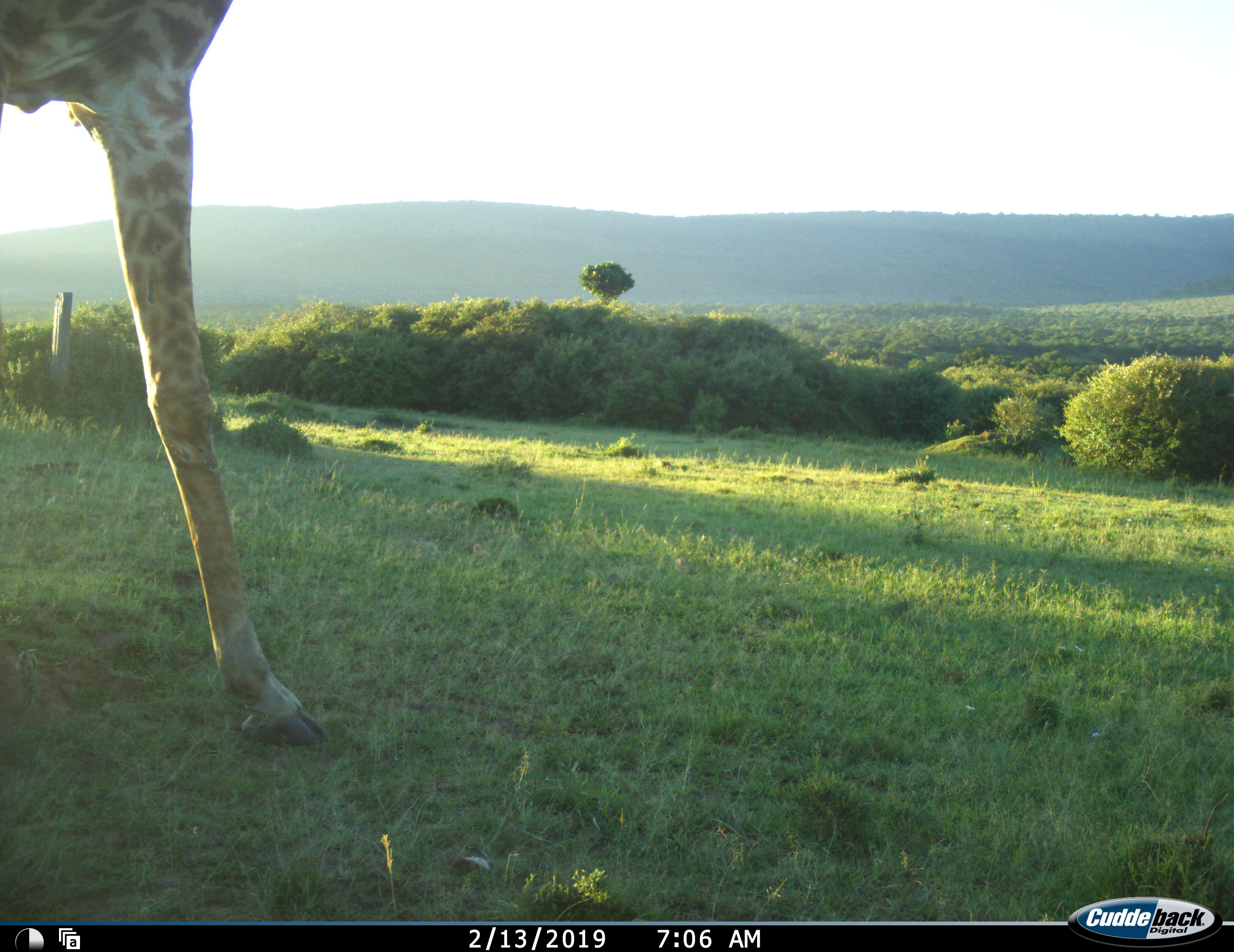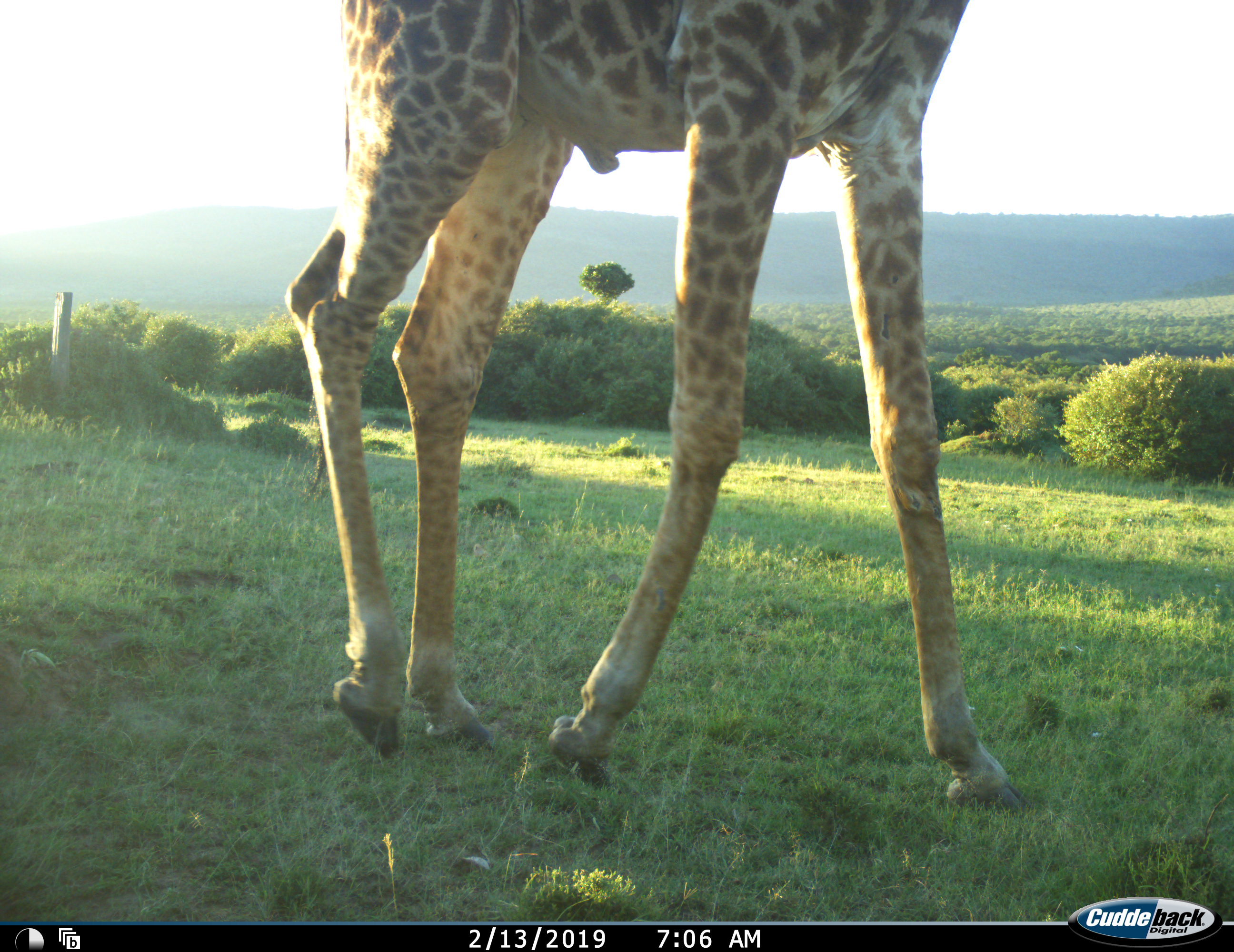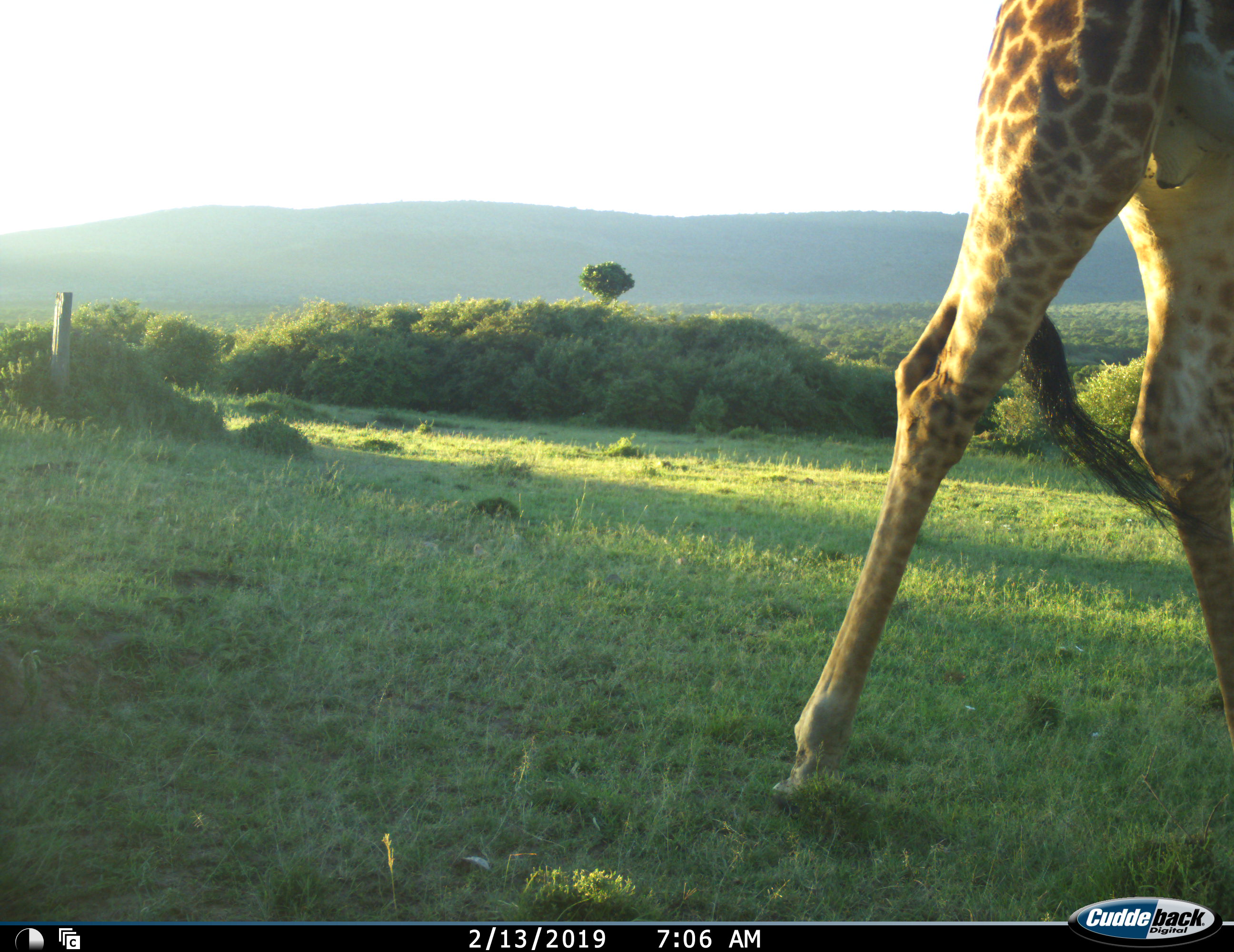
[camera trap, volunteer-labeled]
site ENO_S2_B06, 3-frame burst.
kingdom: Animalia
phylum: Chordata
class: Mammalia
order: Artiodactyla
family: Giraffidae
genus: Giraffa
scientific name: Giraffa camelopardalis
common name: giraffe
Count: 1.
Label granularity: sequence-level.